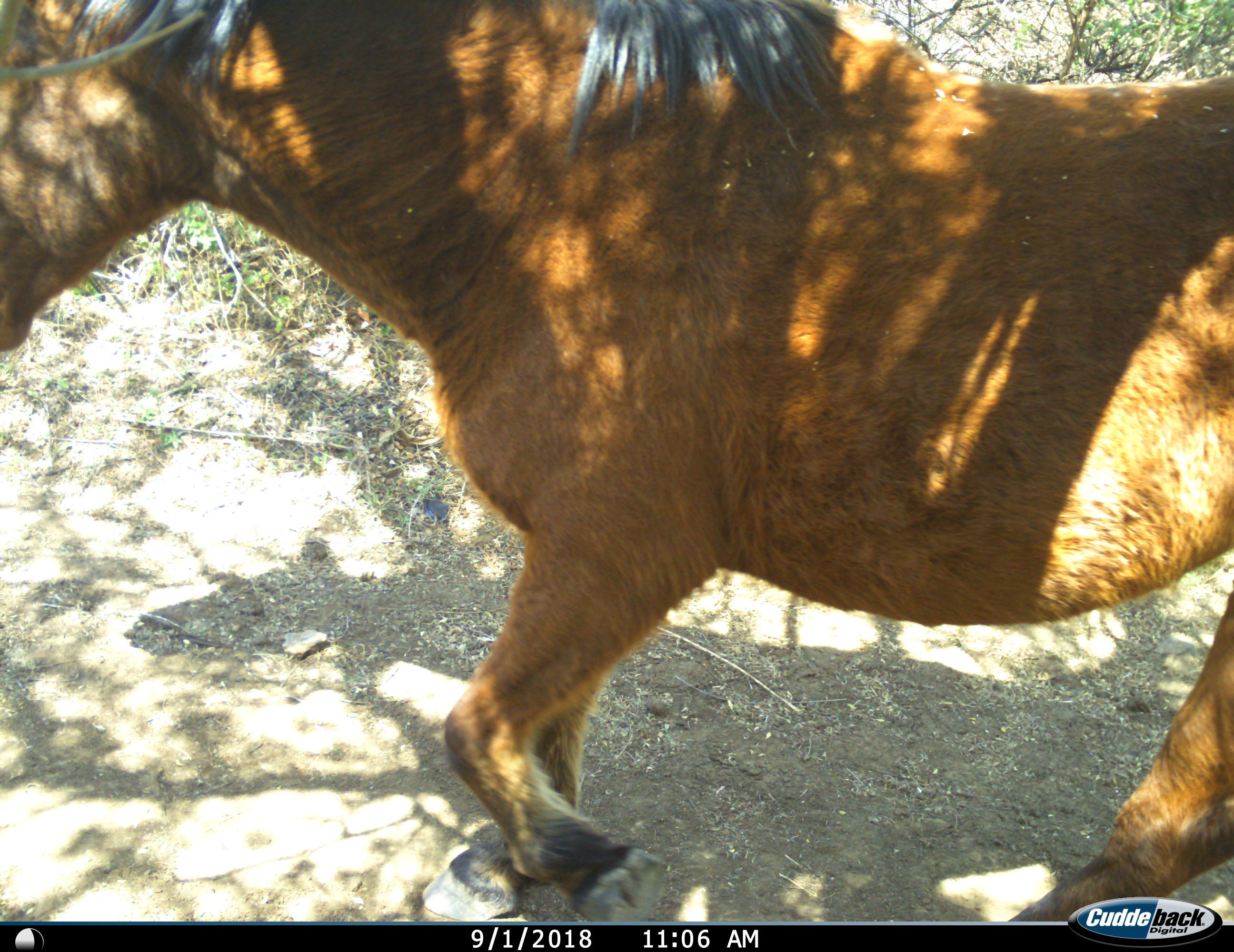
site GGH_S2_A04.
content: unidentified animal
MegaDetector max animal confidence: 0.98